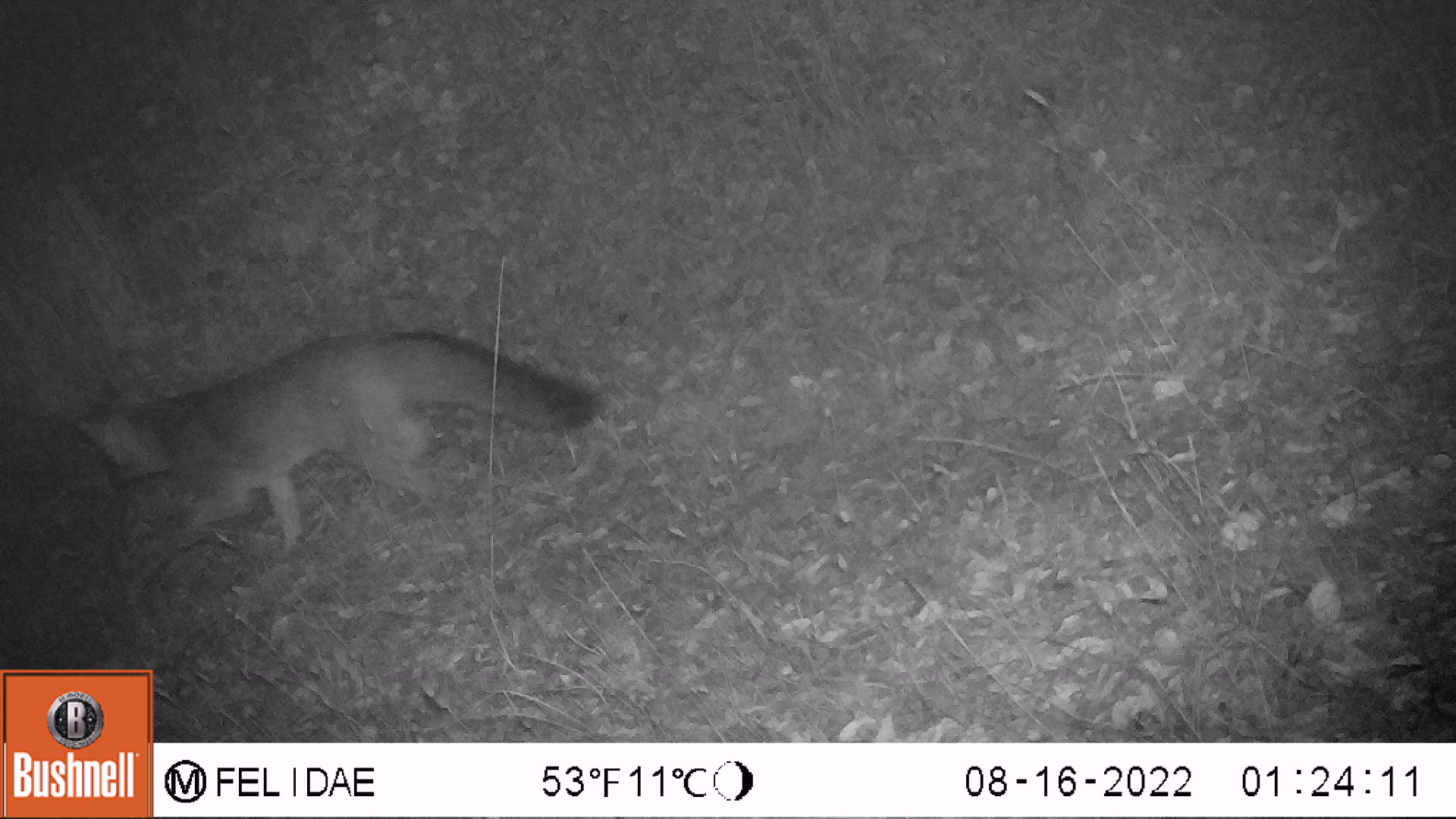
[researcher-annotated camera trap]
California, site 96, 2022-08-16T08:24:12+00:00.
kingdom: Animalia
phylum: Chordata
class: Mammalia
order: Carnivora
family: Canidae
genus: Urocyon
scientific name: Urocyon cinereoargenteus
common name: gray fox